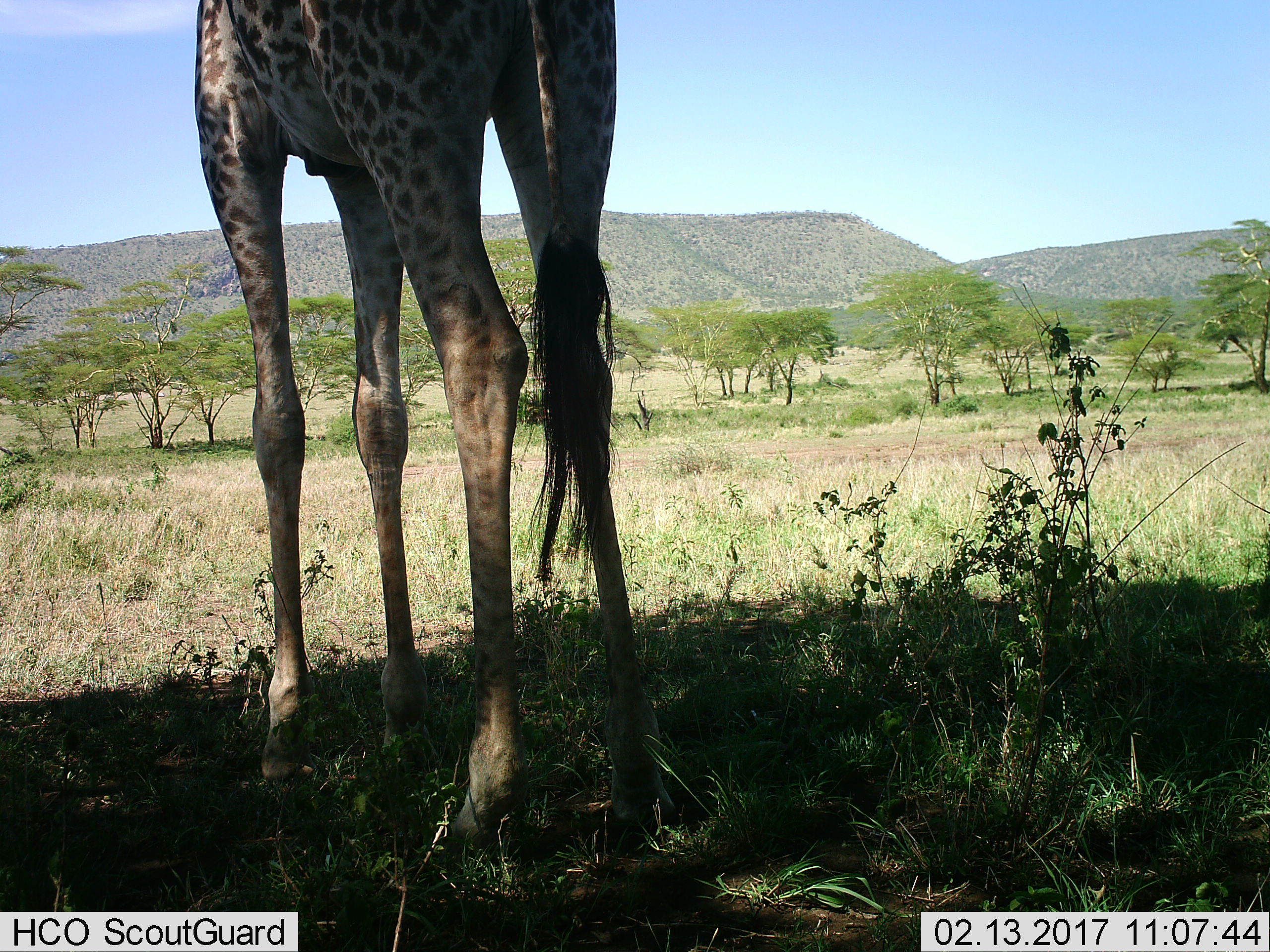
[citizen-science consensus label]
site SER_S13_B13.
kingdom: Animalia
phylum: Chordata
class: Mammalia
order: Artiodactyla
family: Giraffidae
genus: Giraffa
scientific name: Giraffa camelopardalis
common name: giraffe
Giraffe (Giraffa camelopardalis), count 1. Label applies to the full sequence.